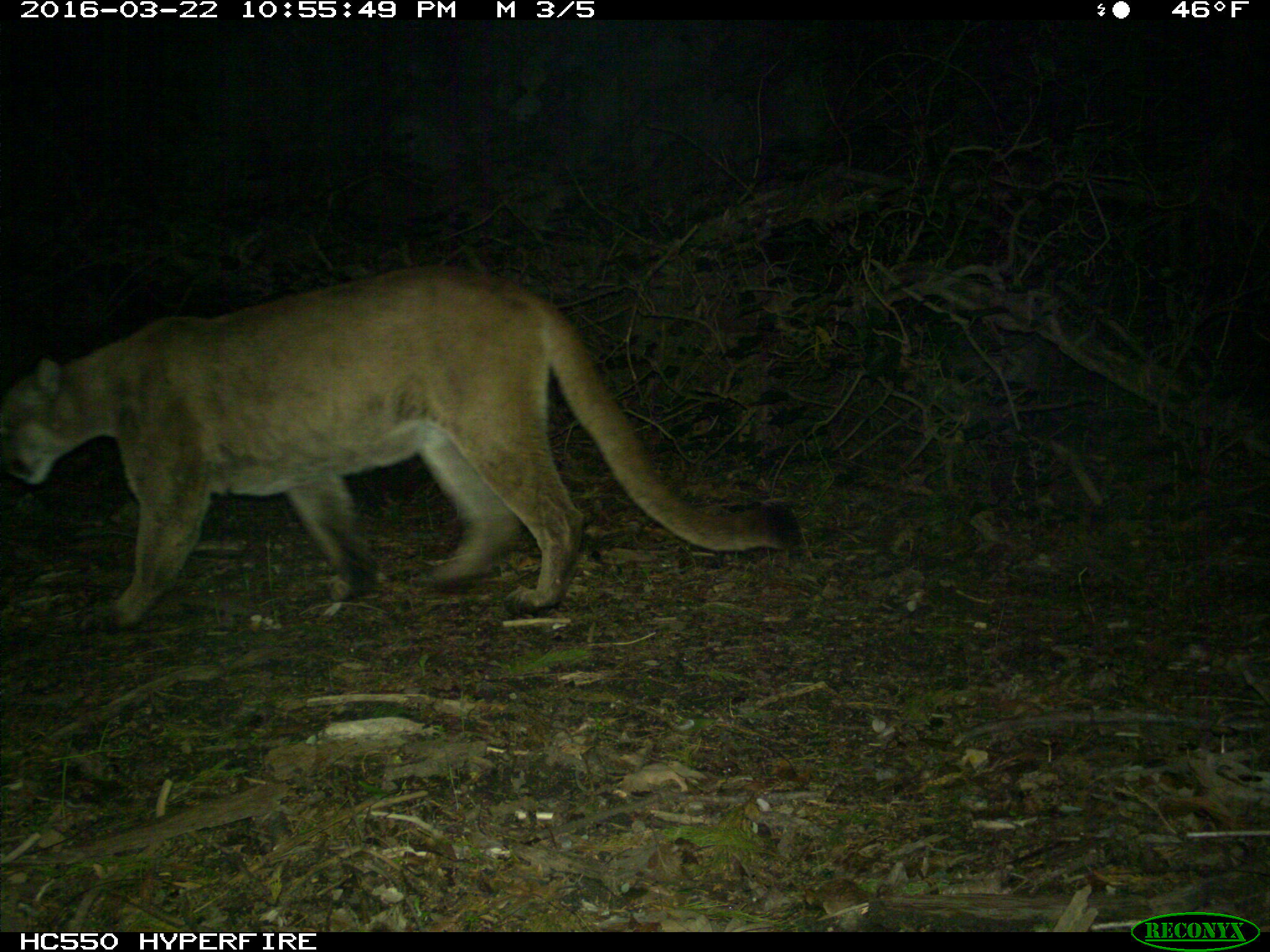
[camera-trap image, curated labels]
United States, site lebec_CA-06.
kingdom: Animalia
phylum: Chordata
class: Mammalia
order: Carnivora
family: Felidae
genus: Puma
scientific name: Puma concolor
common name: mountain lion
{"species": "Puma concolor (mountain lion)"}